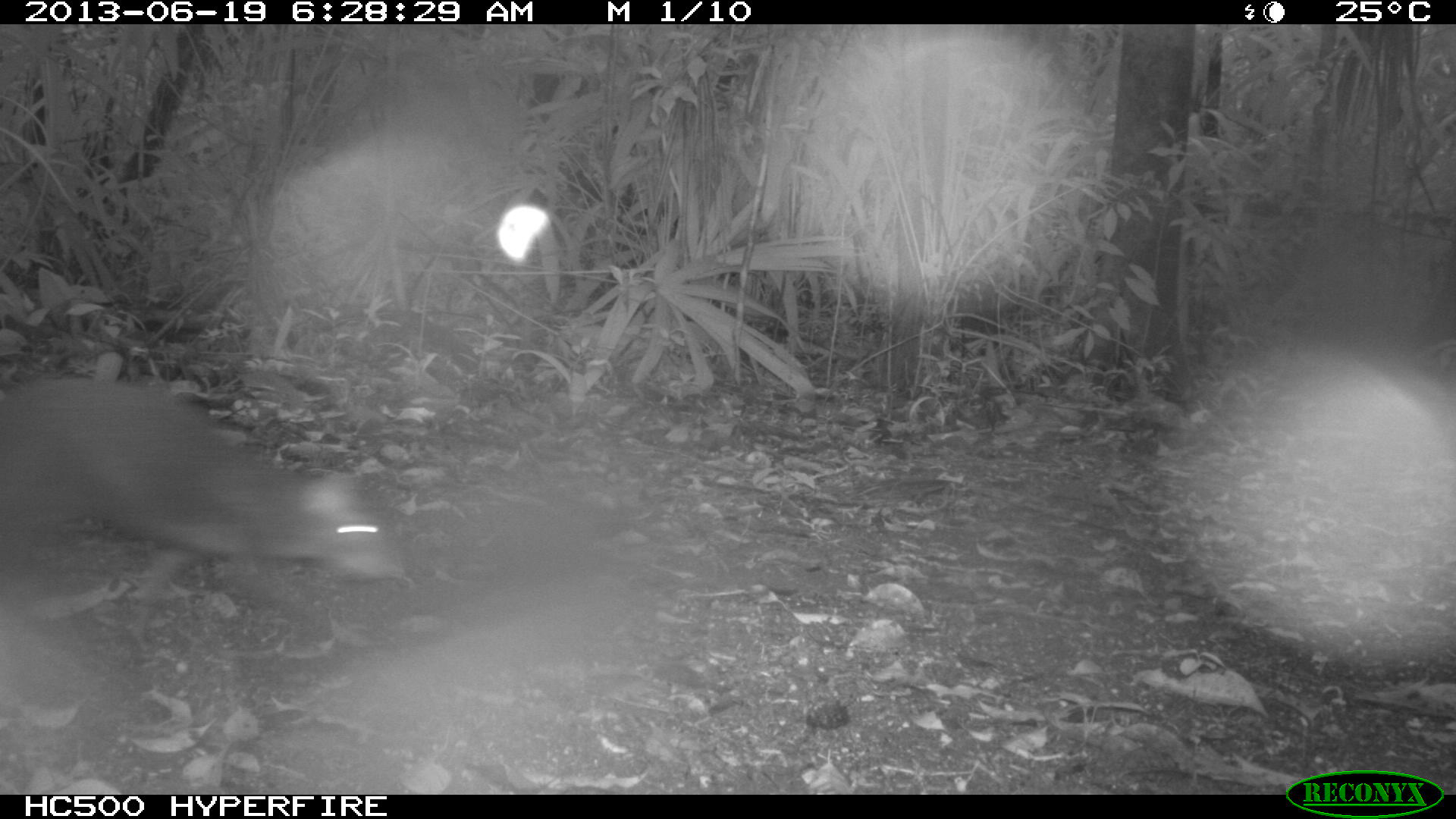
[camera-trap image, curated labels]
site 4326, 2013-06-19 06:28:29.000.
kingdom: Animalia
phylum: Chordata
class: Mammalia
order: Rodentia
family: Dasyproctidae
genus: Dasyprocta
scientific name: Dasyprocta punctata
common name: central american agouti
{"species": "Dasyprocta punctata (central american agouti)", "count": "1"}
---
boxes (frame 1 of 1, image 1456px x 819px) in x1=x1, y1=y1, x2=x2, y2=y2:
dasyprocta punctata: x1=0, y1=371, x2=404, y2=595